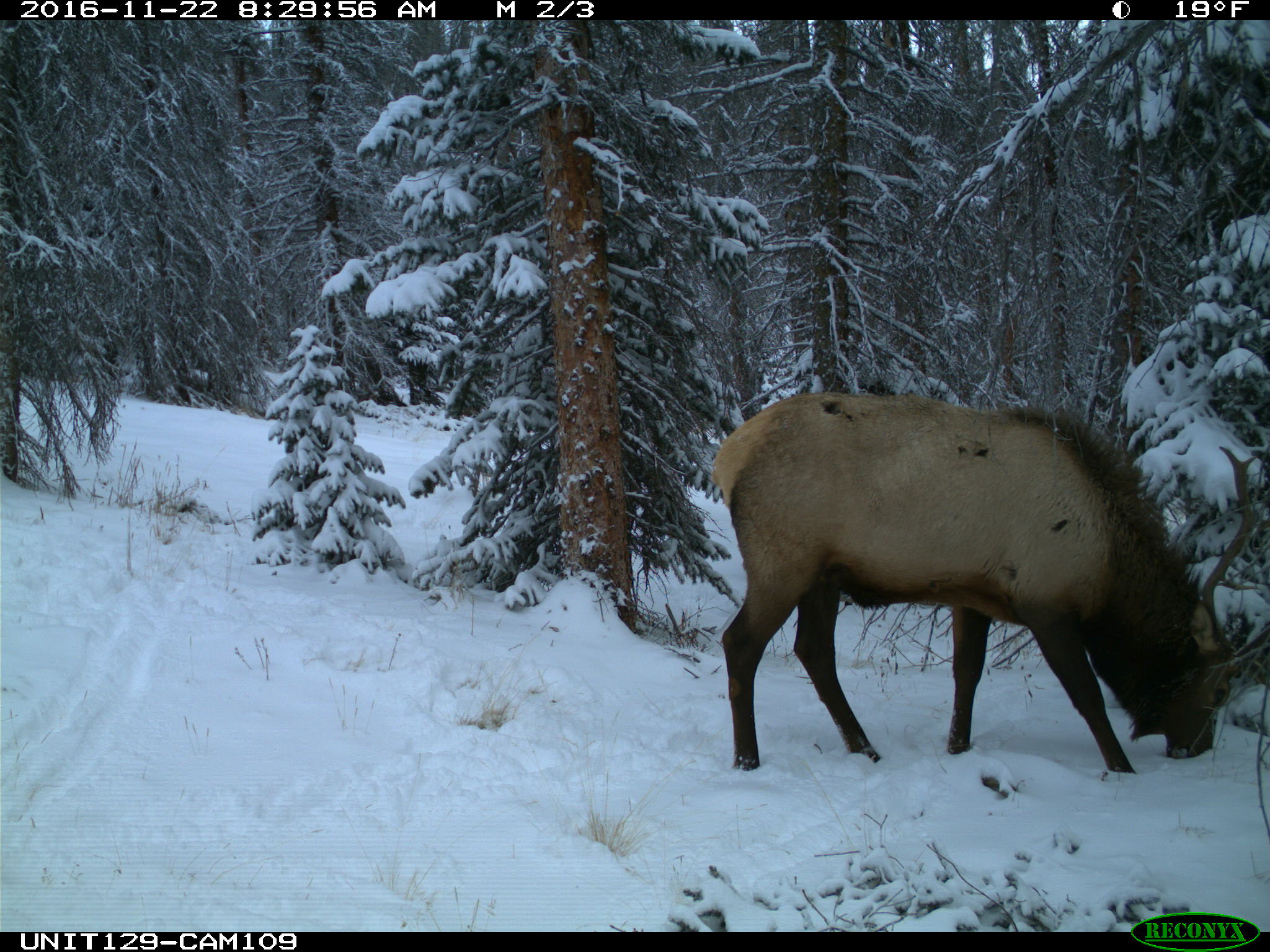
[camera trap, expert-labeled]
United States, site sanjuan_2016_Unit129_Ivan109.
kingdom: Animalia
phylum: Chordata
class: Mammalia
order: Artiodactyla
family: Cervidae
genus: Cervus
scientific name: Cervus elaphus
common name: red deer